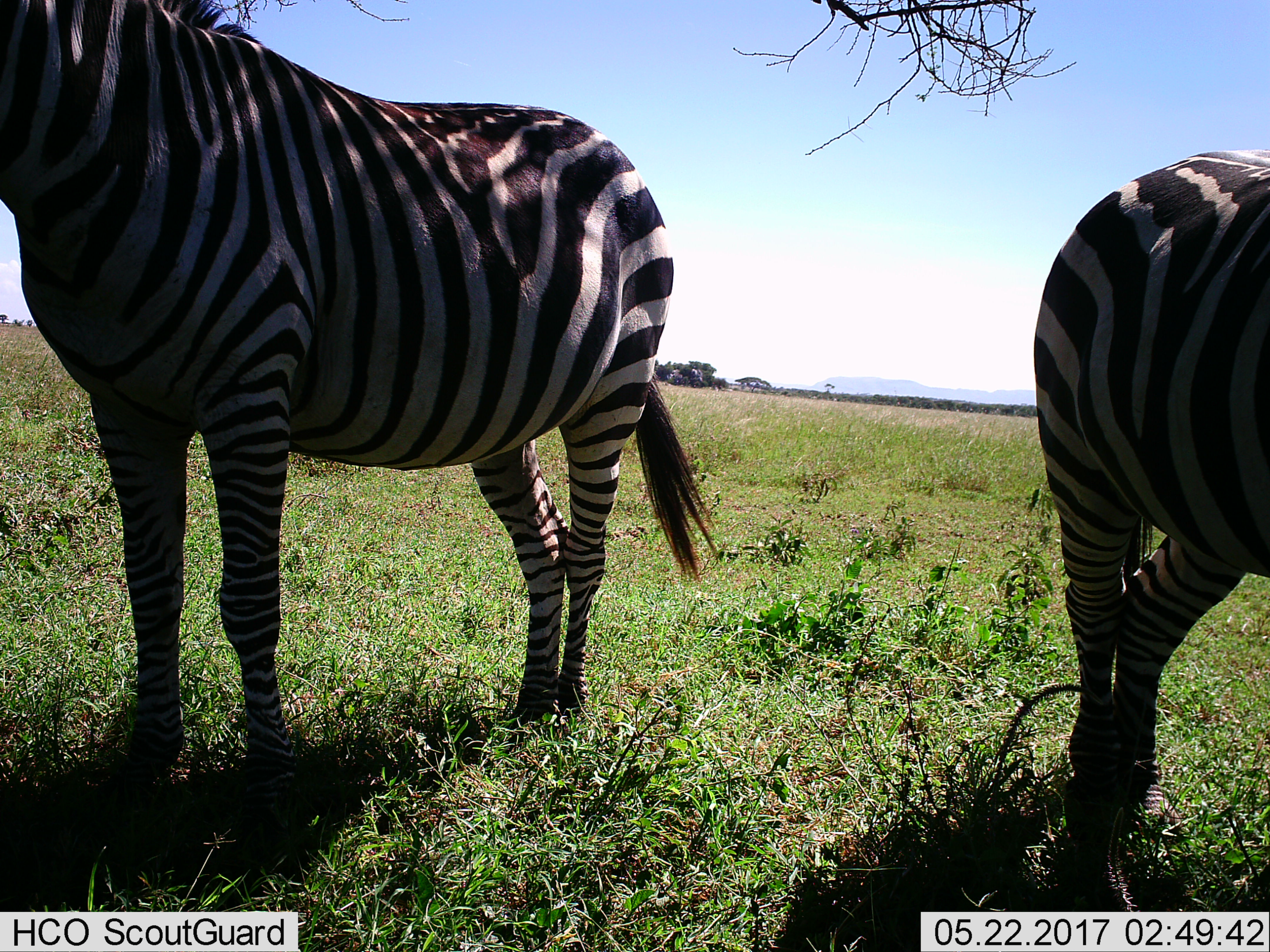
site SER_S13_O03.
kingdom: Animalia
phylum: Chordata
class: Mammalia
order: Perissodactyla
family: Equidae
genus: Equus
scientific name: Equus quagga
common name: plains zebra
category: zebraplains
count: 2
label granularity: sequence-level